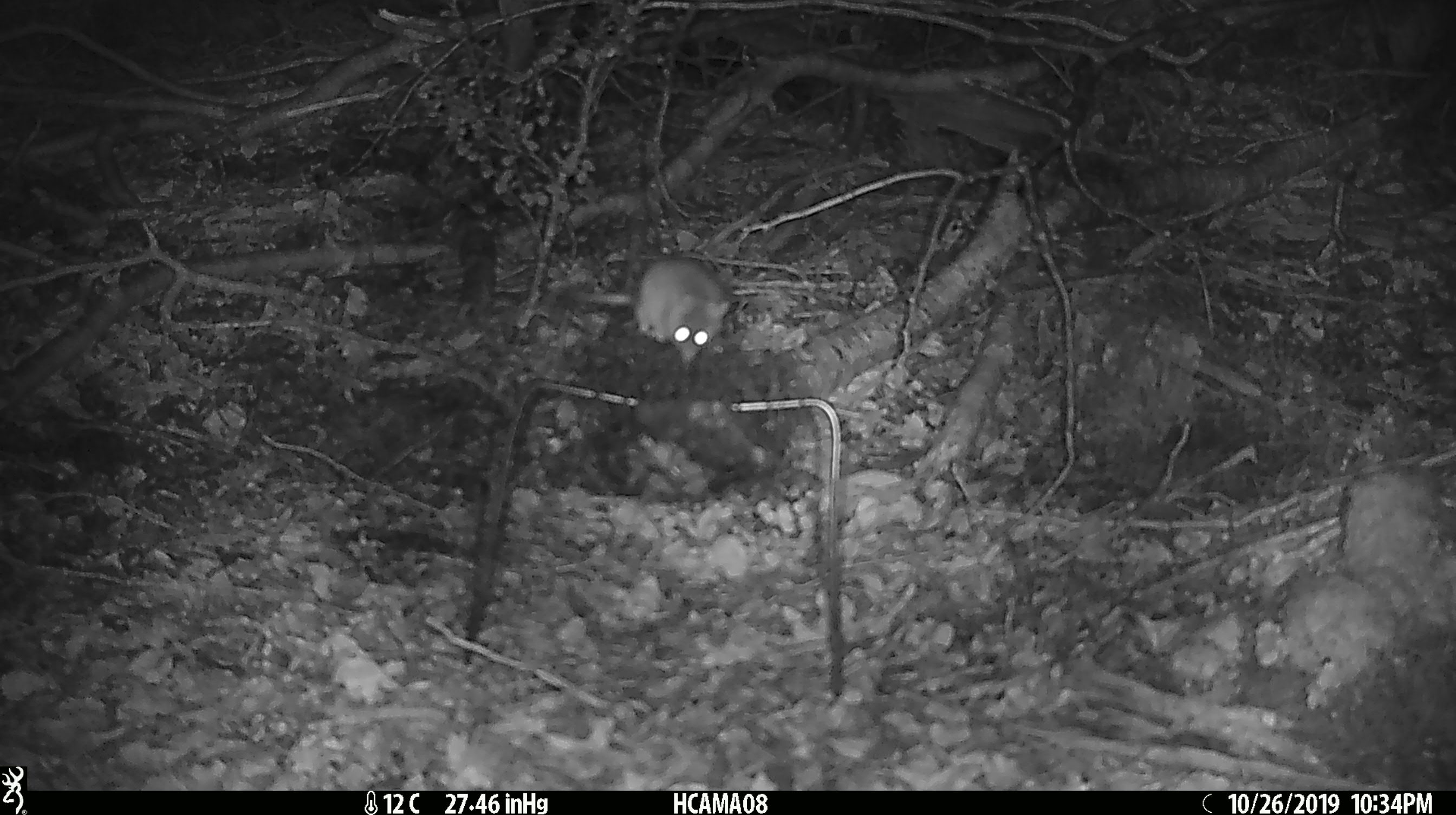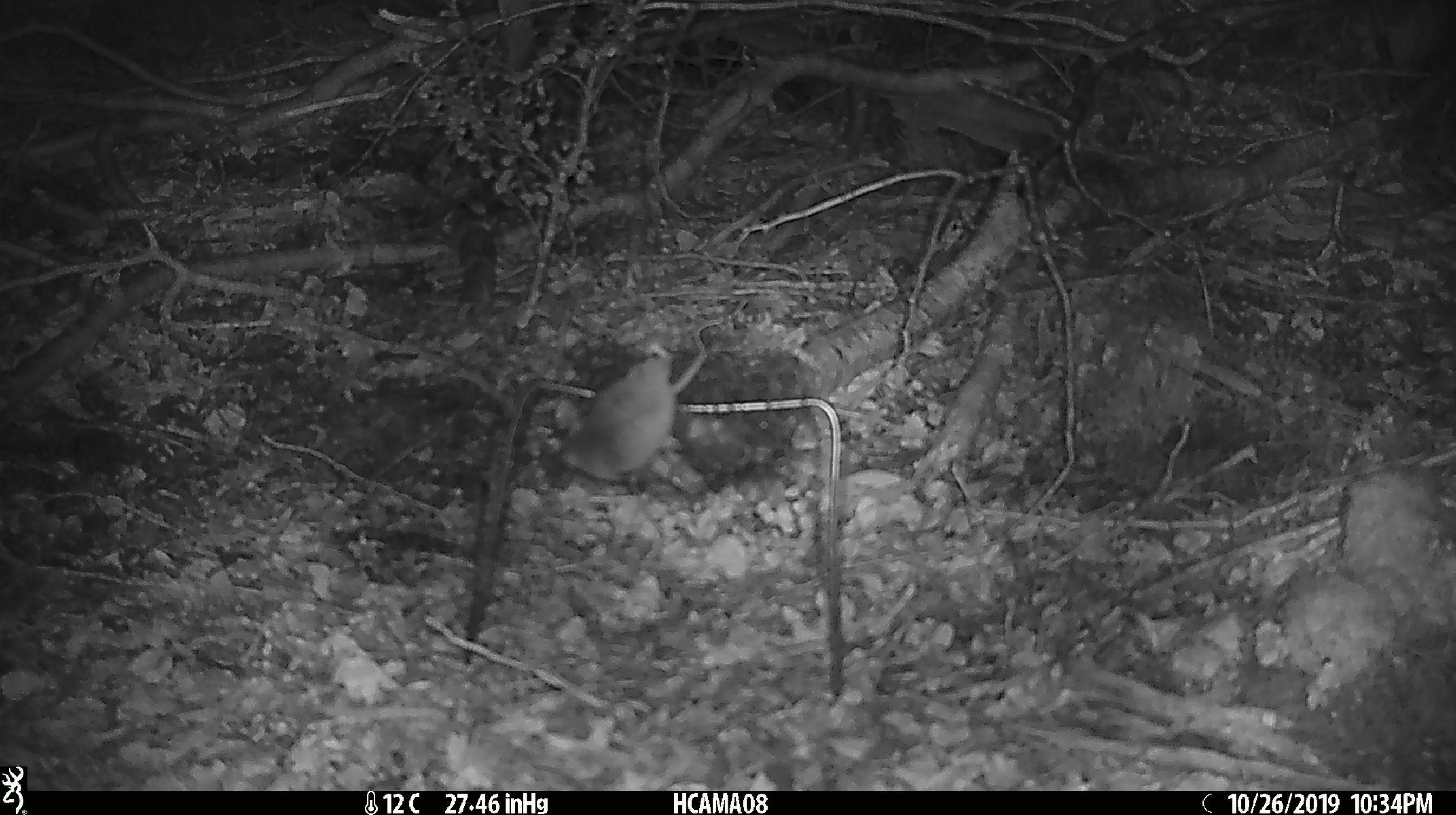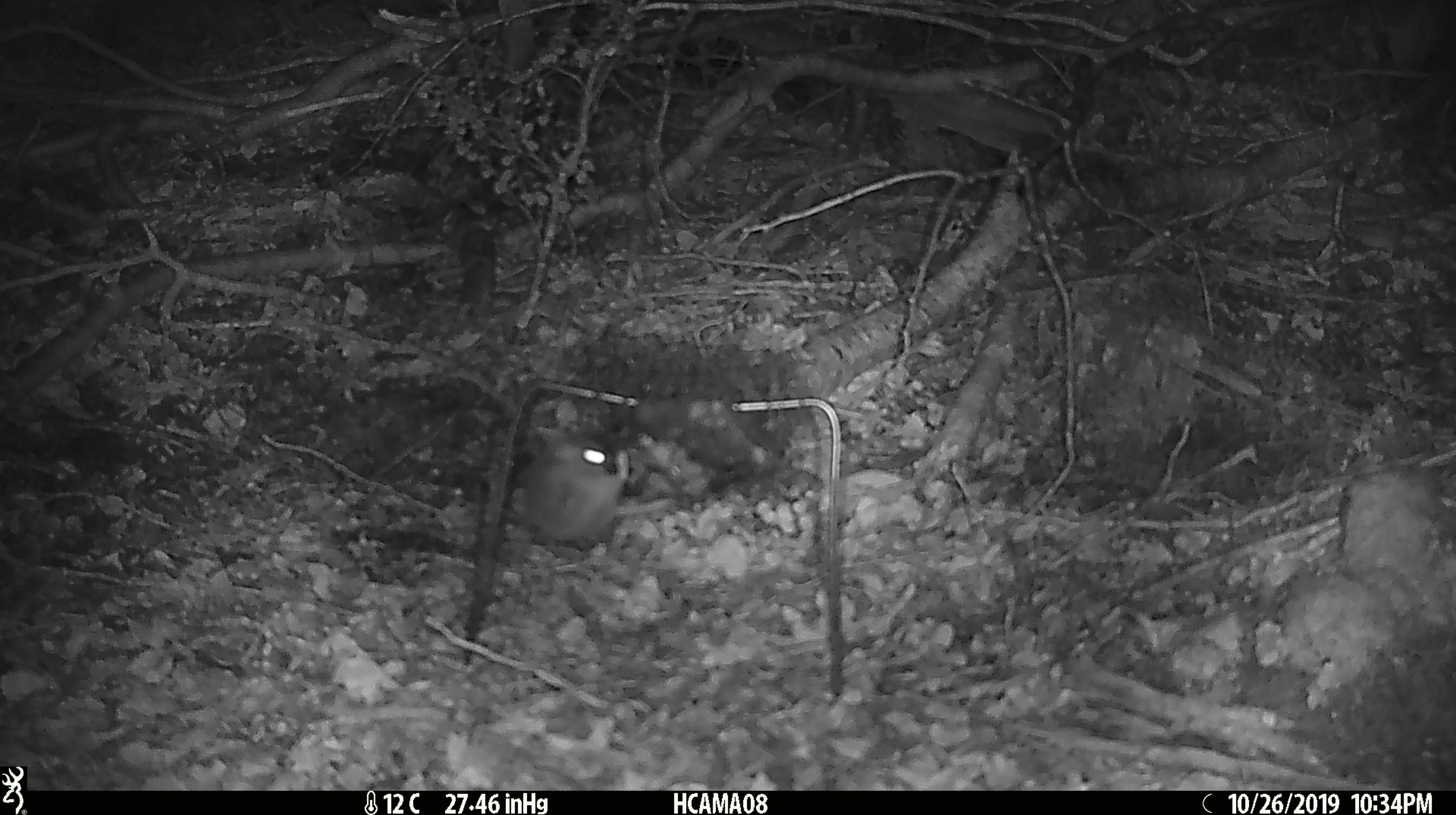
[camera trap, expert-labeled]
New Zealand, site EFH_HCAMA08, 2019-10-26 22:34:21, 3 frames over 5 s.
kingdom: Animalia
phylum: Chordata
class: Mammalia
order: Rodentia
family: Muridae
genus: Mus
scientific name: Mus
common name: mouse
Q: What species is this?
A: Mouse (Mus).